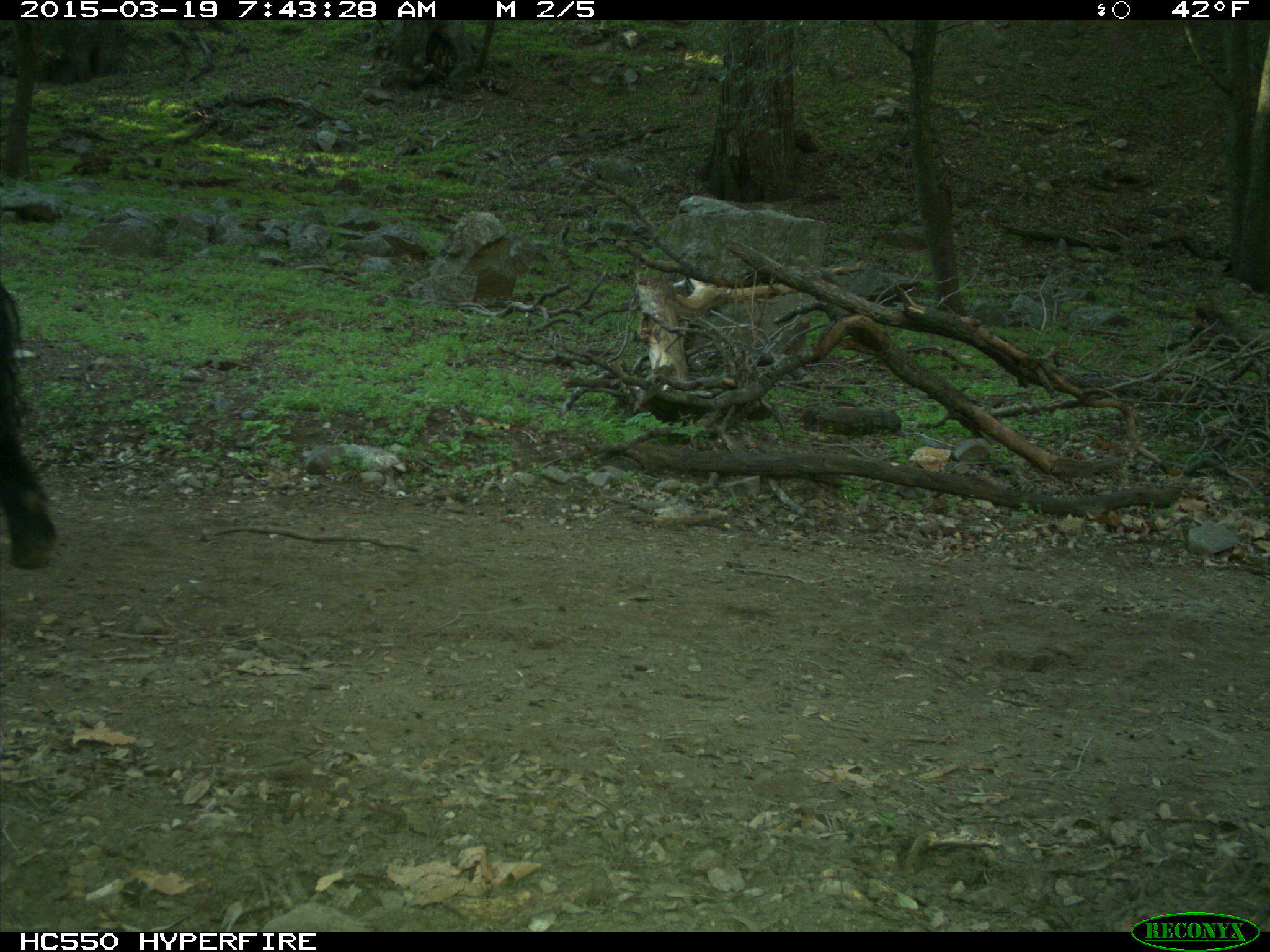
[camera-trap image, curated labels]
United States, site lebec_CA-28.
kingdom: Animalia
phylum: Chordata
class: Mammalia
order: Artiodactyla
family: Bovidae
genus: Bos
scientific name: Bos taurus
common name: domestic cow